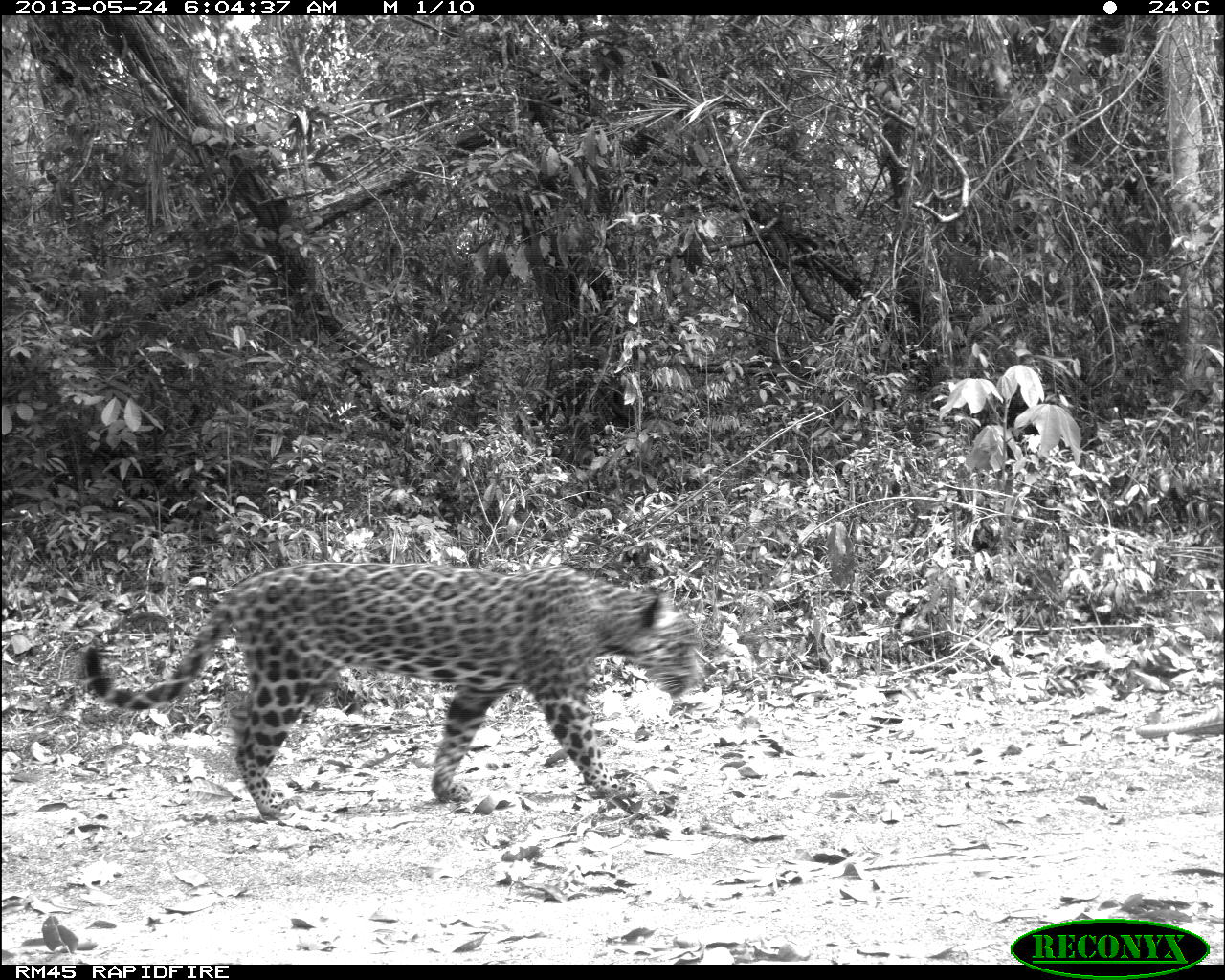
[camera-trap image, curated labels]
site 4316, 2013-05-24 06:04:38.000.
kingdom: Animalia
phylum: Chordata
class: Mammalia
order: Carnivora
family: Felidae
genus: Panthera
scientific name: Panthera onca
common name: jaguar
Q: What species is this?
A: Panthera onca (jaguar).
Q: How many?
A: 1.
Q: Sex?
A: Female.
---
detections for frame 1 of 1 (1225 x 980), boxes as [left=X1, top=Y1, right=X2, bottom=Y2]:
panthera onca: [left=81, top=560, right=700, bottom=819]